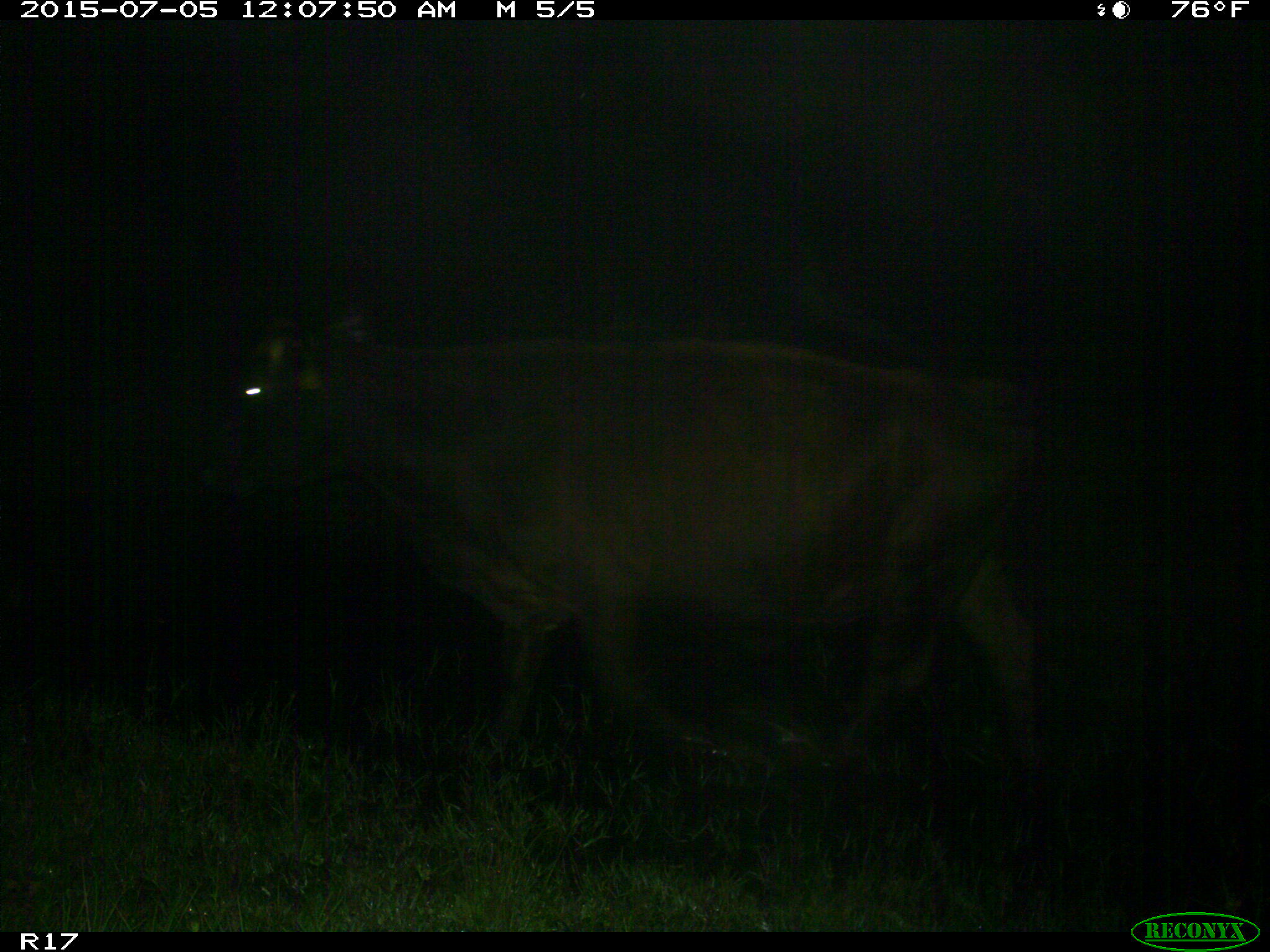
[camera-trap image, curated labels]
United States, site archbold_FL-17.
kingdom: Animalia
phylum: Chordata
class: Mammalia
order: Artiodactyla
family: Bovidae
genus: Bos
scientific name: Bos taurus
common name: domestic cow